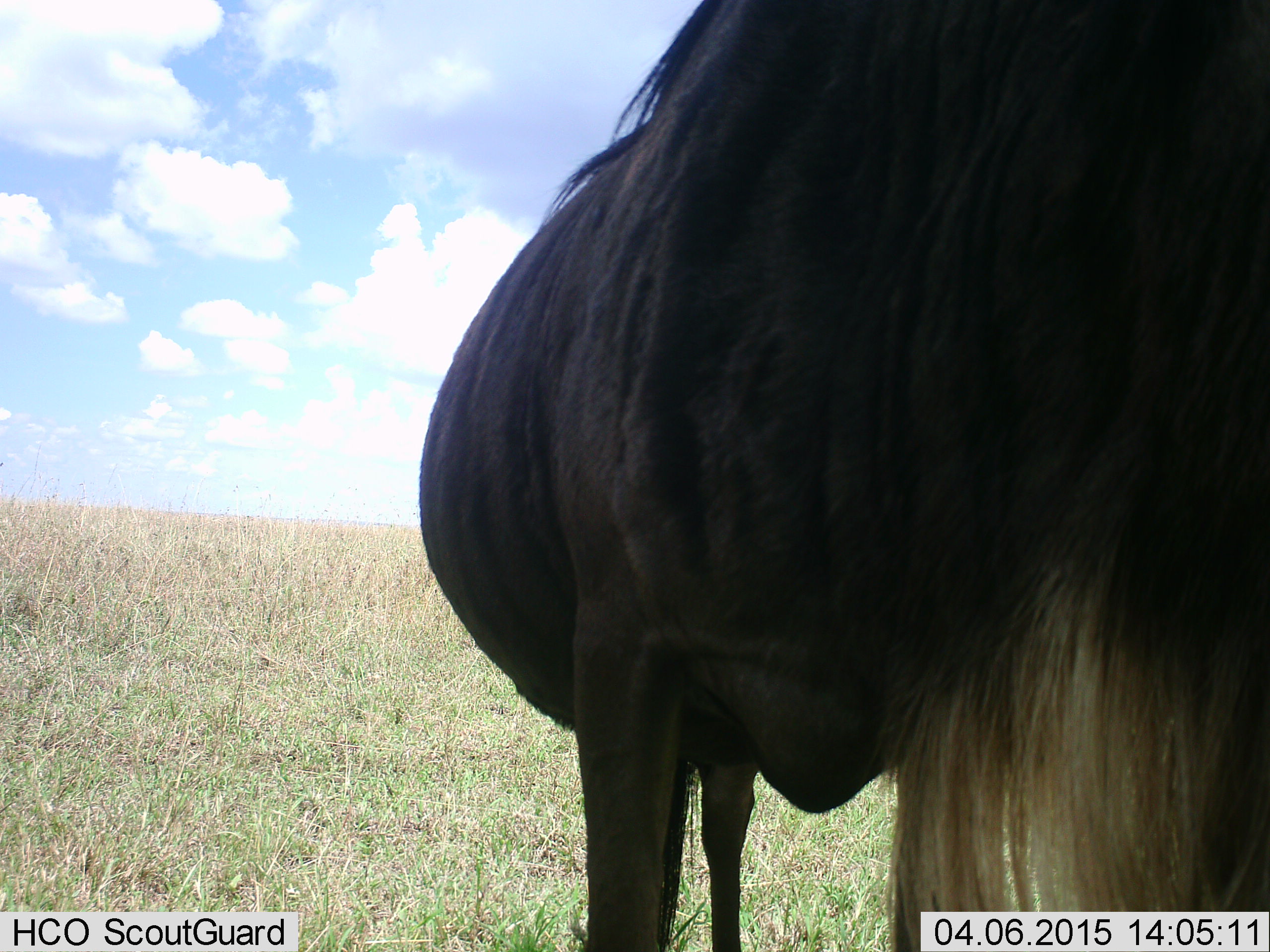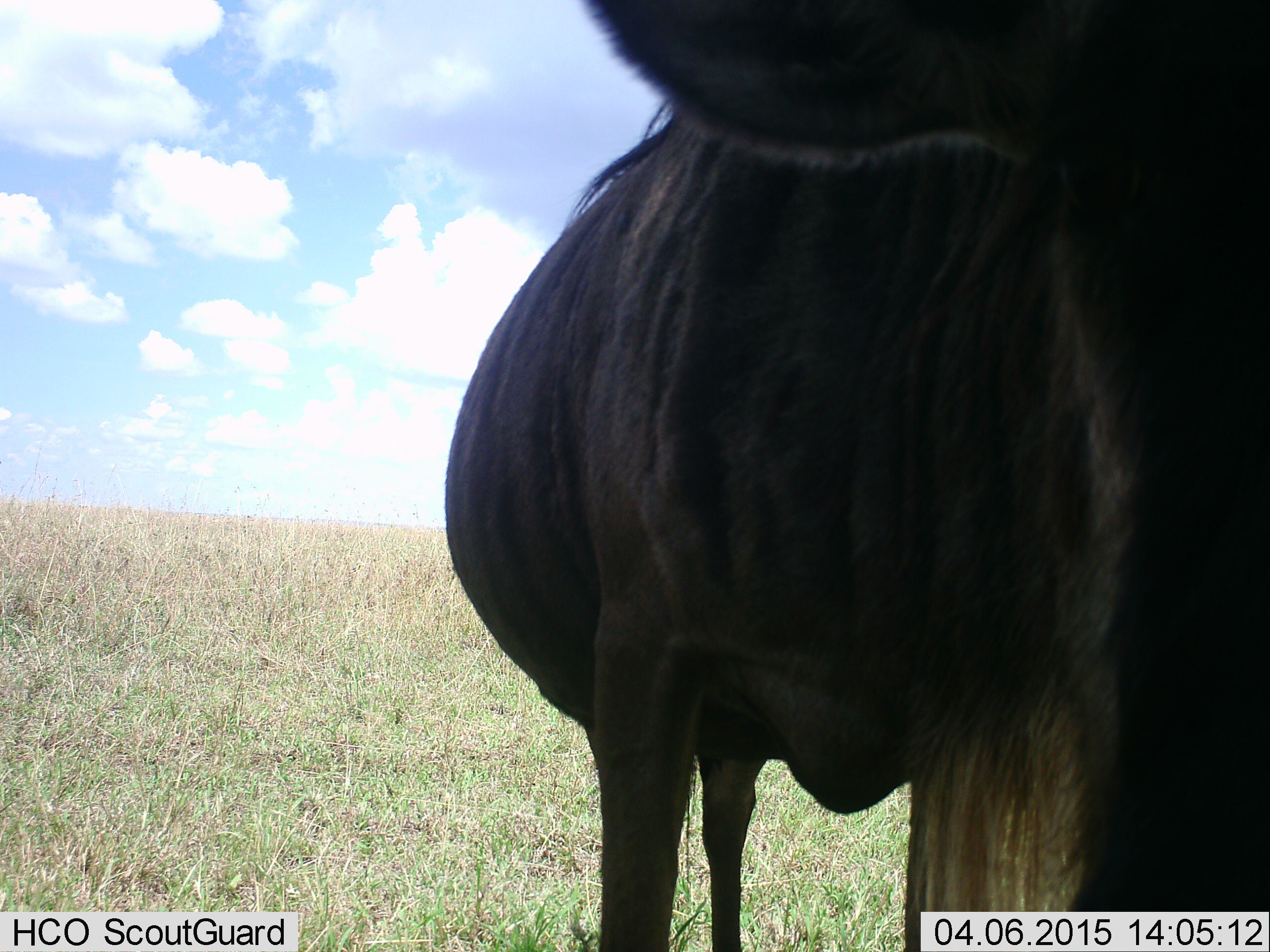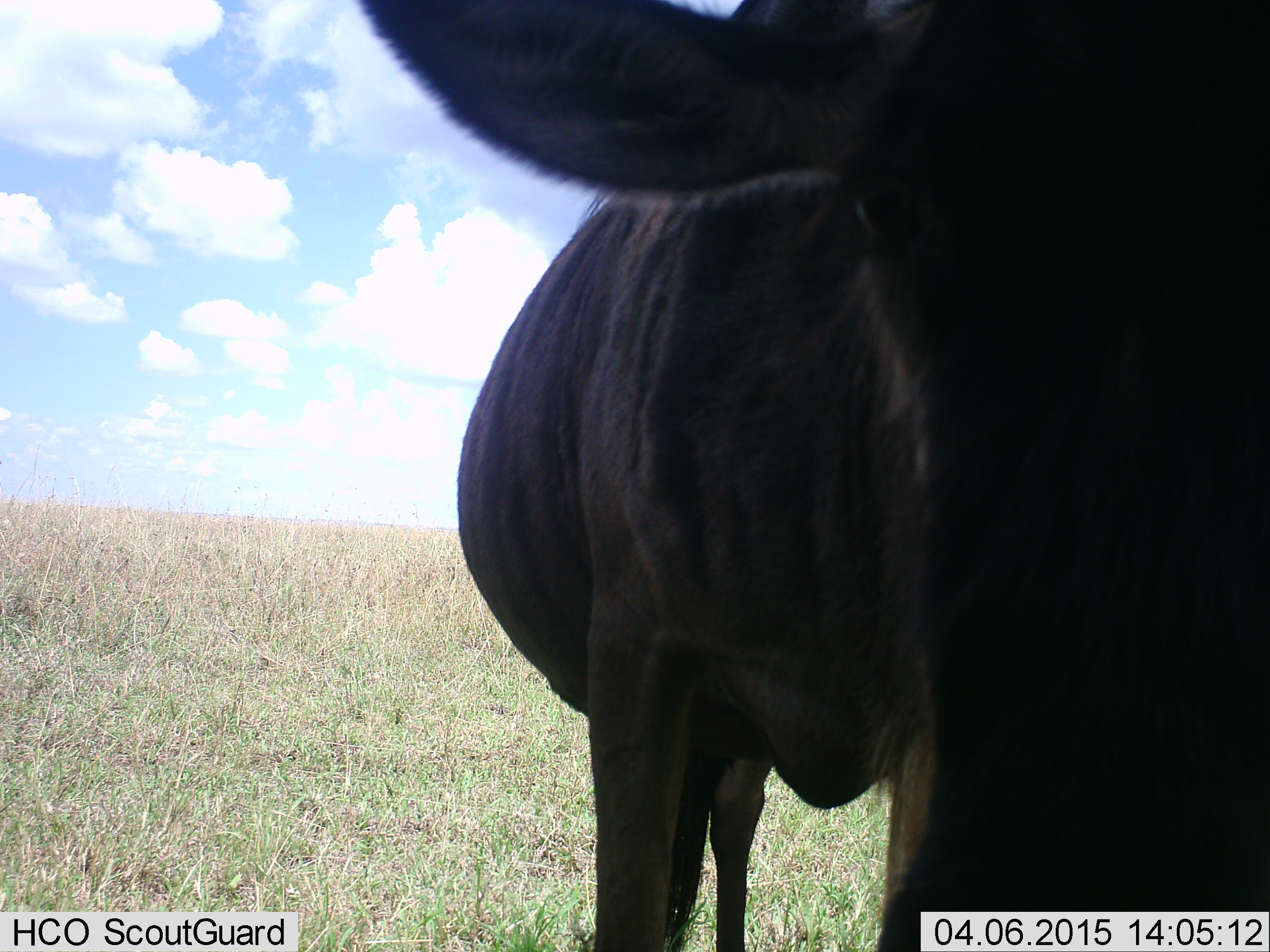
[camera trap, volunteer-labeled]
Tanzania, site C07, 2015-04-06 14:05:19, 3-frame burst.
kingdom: Animalia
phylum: Chordata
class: Mammalia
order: Artiodactyla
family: Bovidae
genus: Connochaetes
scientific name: Connochaetes taurinus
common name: blue wildebeest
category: wildebeest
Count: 1.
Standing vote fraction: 100%.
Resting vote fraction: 0%.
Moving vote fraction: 0%.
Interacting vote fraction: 0%.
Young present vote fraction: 0%.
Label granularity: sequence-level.